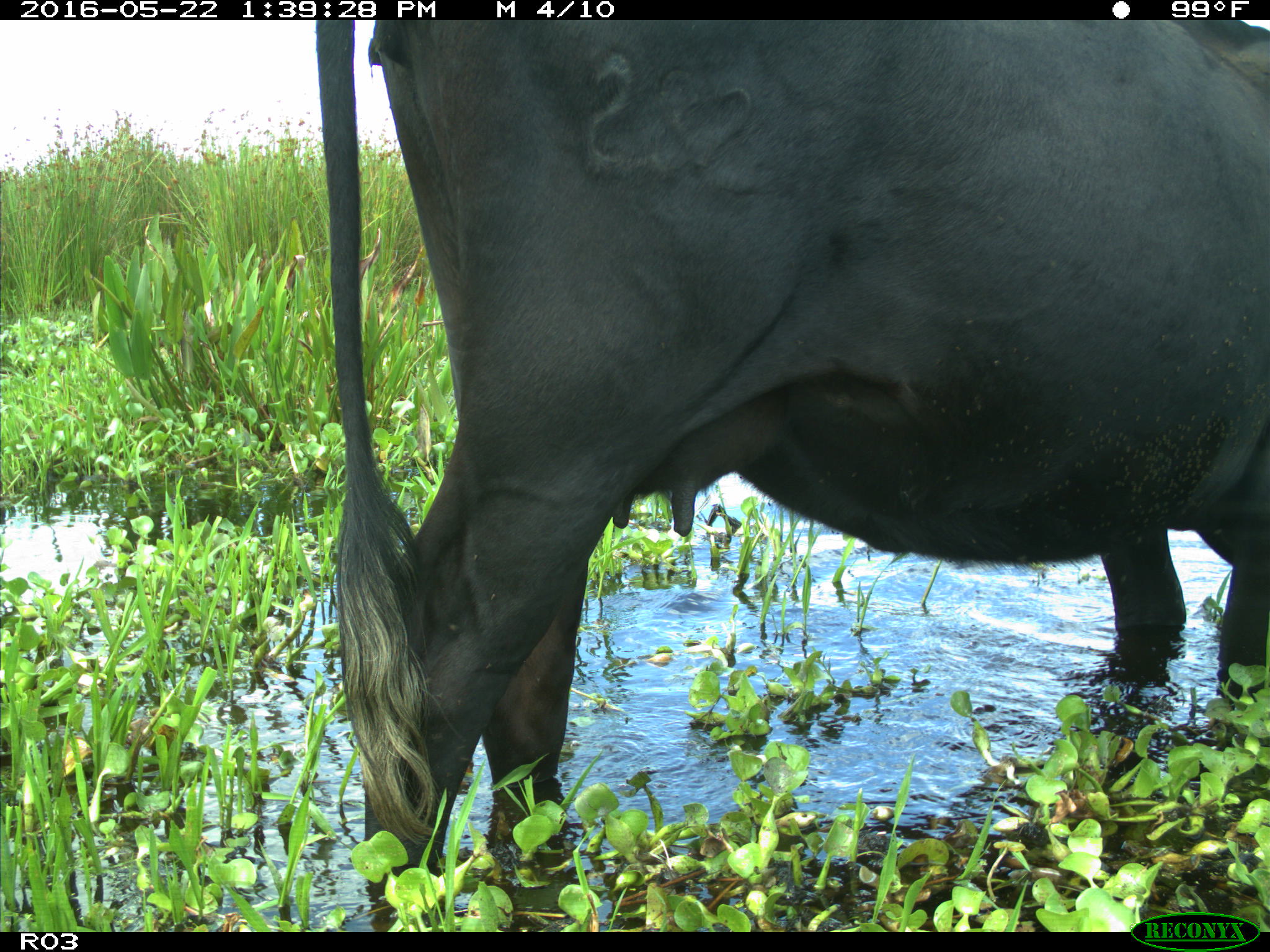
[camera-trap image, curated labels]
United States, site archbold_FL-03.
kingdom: Animalia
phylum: Chordata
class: Mammalia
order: Artiodactyla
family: Bovidae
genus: Bos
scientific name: Bos taurus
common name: domestic cow